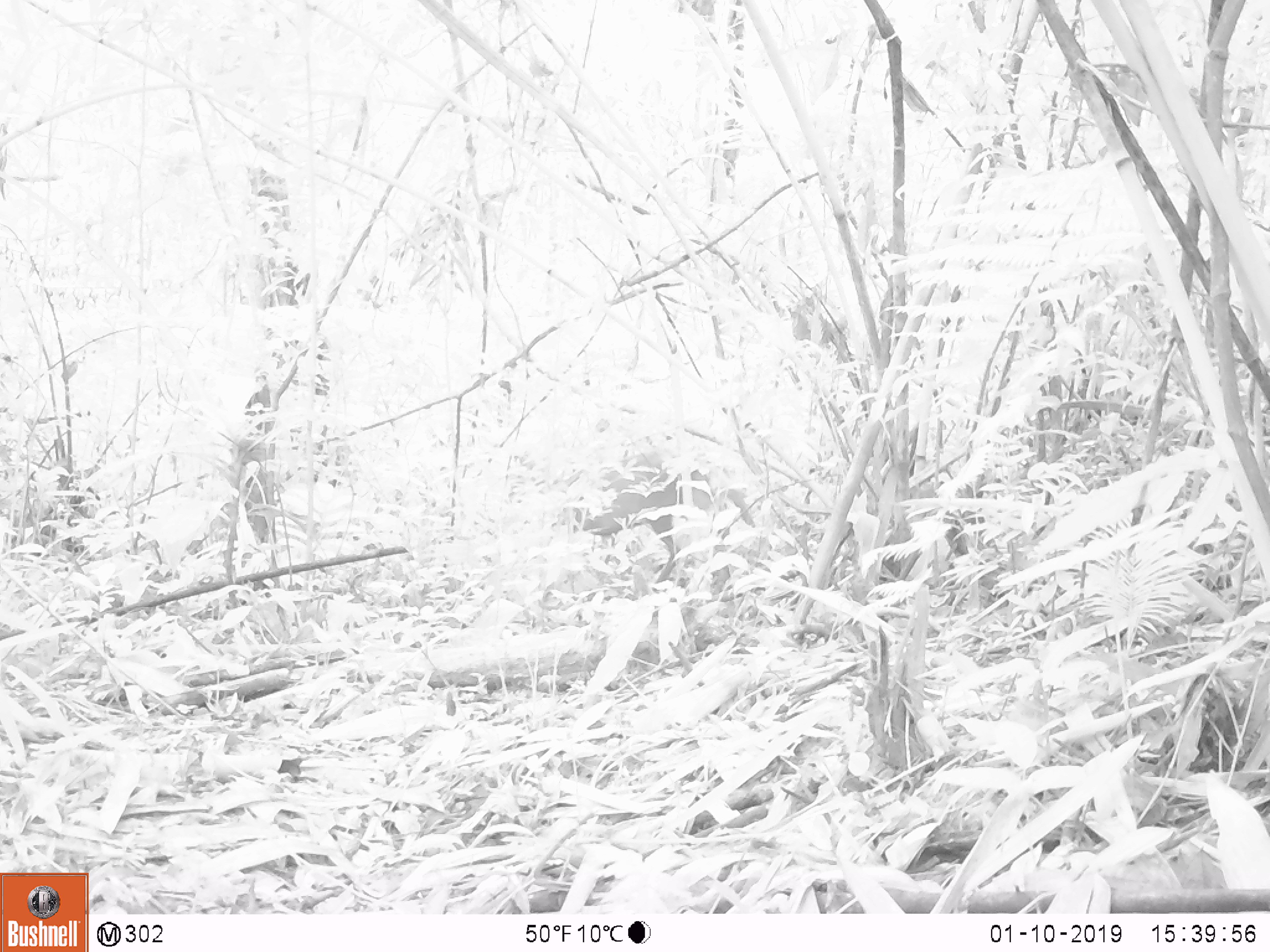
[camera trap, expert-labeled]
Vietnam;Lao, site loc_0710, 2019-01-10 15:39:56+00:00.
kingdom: Animalia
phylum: Chordata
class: Mammalia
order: Artiodactyla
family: Cervidae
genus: Muntiacus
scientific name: Muntiacus rooseveltorum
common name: roosevelt's muntjac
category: roosevelts muntjac group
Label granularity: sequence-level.